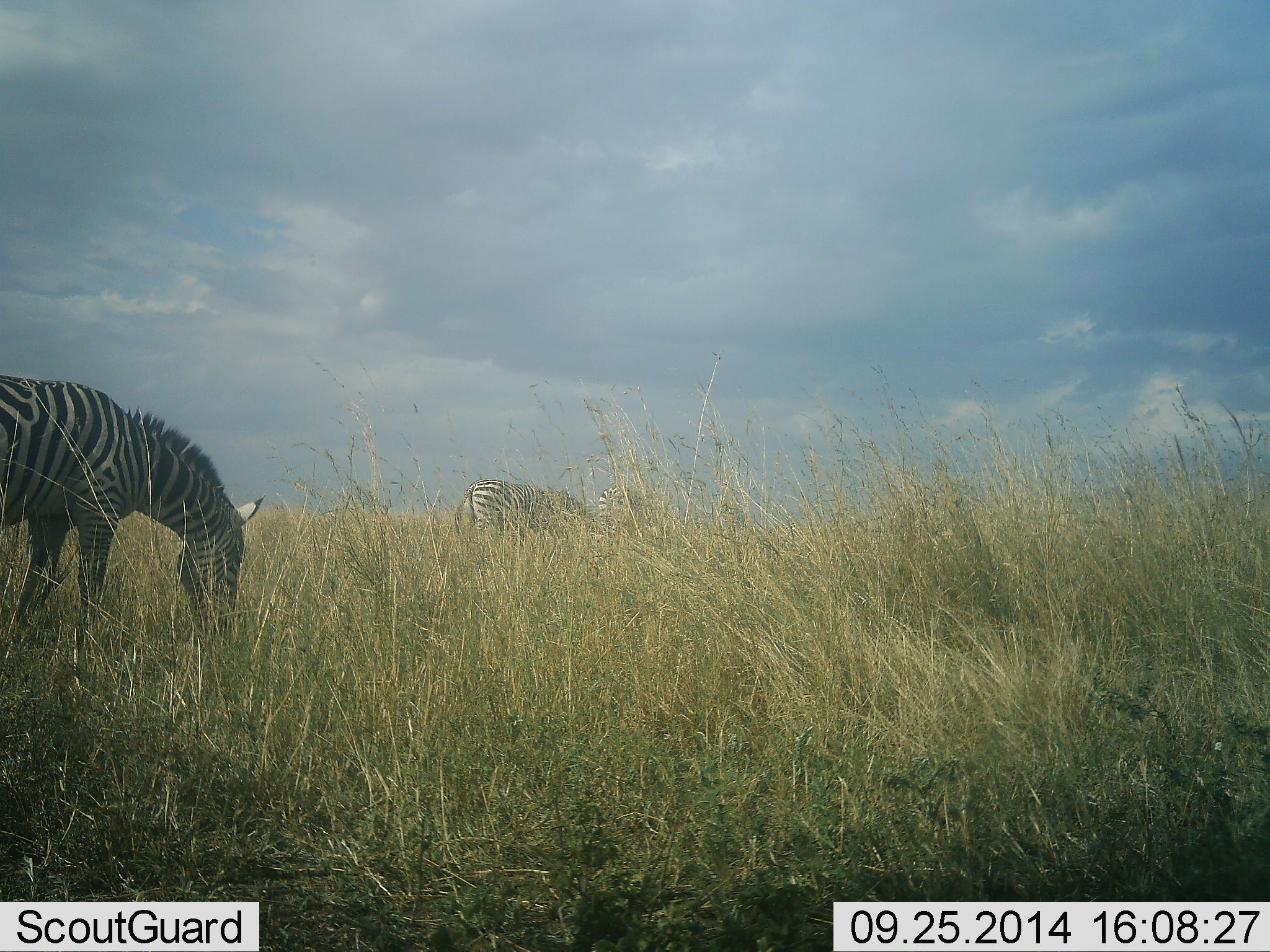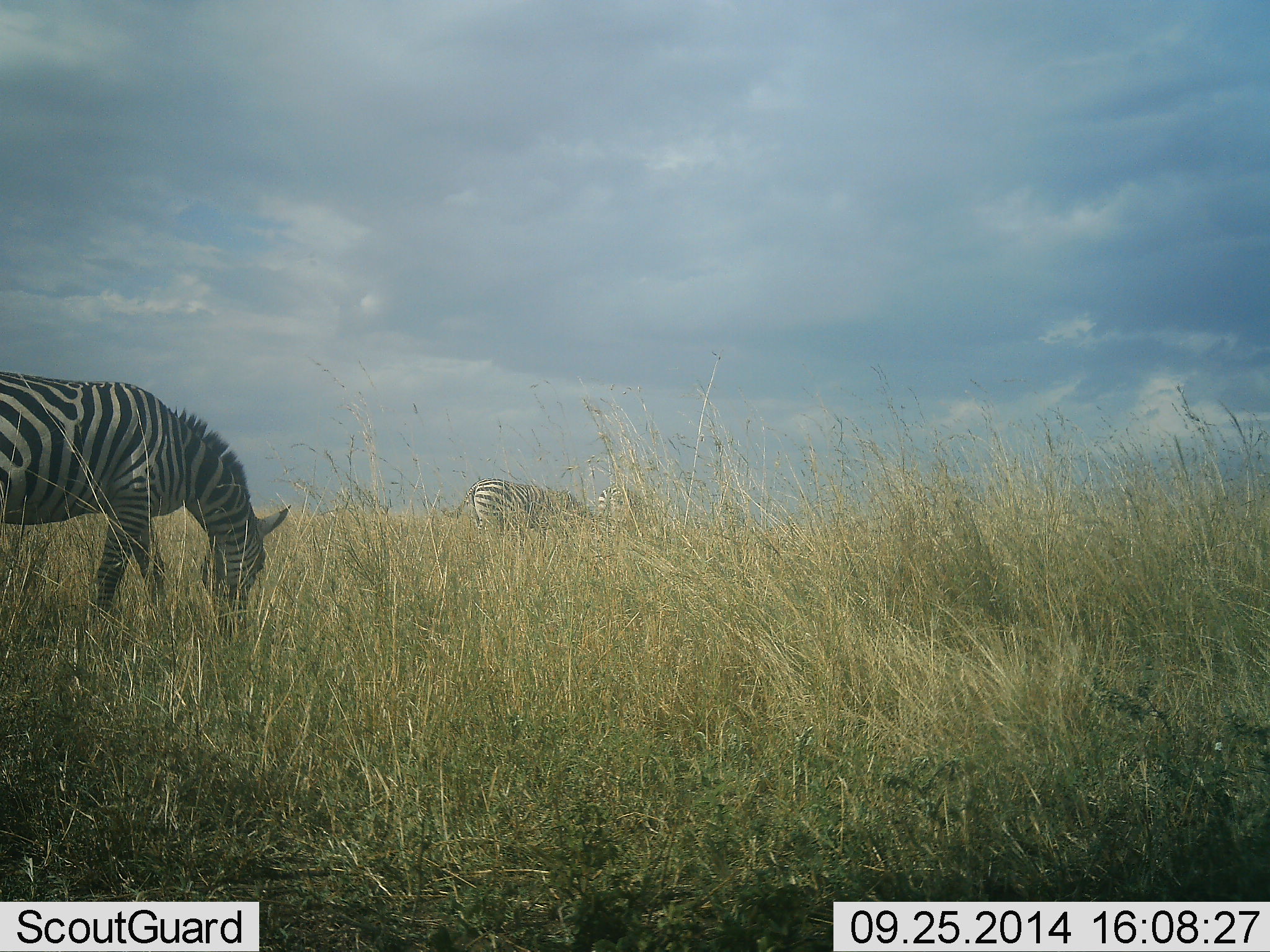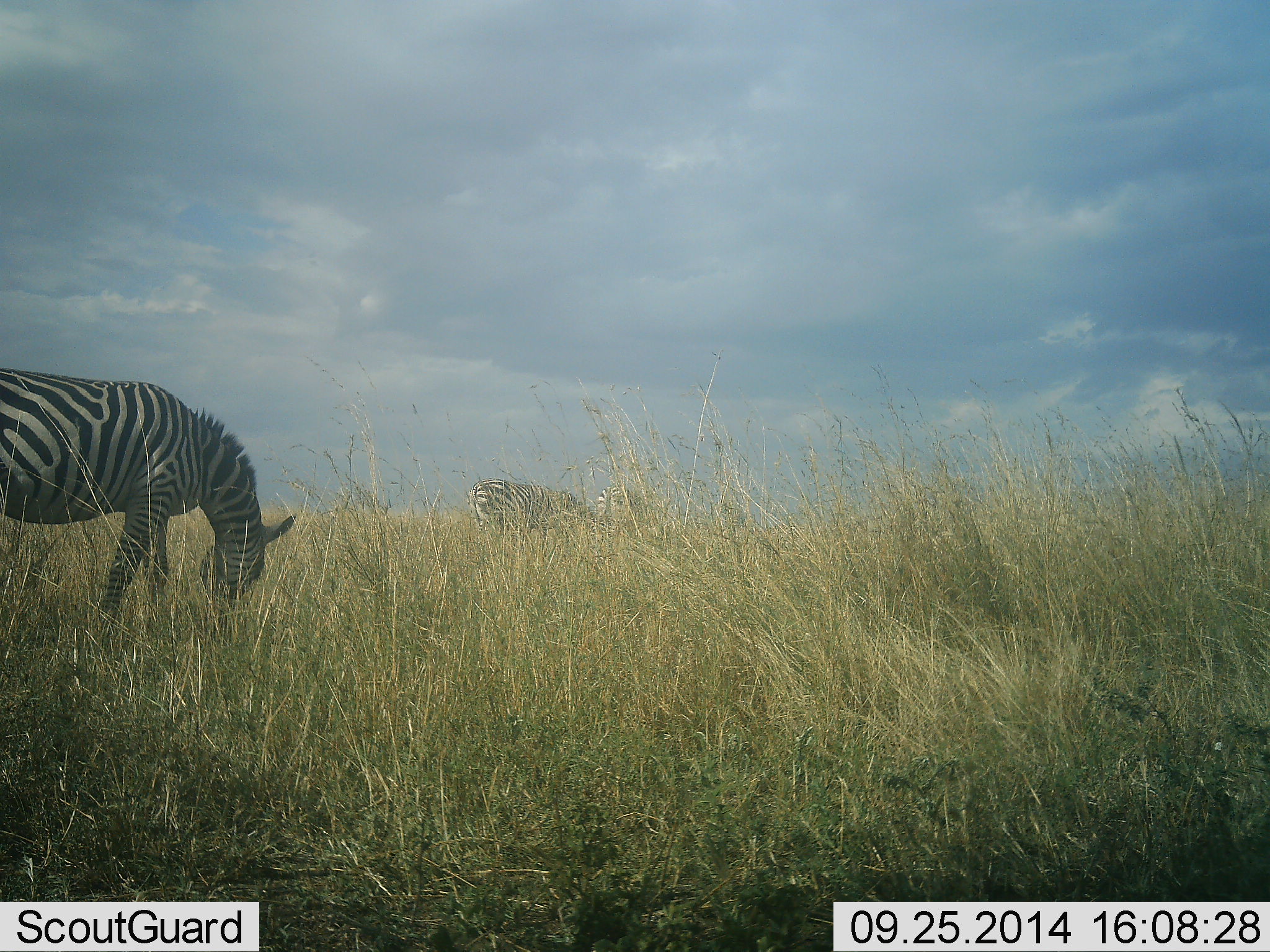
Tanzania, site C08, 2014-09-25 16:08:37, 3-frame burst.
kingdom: Animalia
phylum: Chordata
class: Mammalia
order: Perissodactyla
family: Equidae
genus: Equus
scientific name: Equus quagga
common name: plains zebra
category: zebra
Zebra (plains zebra) (Equus quagga), count 3. Behavior (volunteer vote fractions): standing 20%, resting 0%, moving 30%, interacting 0%. Young present (vote fraction): 0%. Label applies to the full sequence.